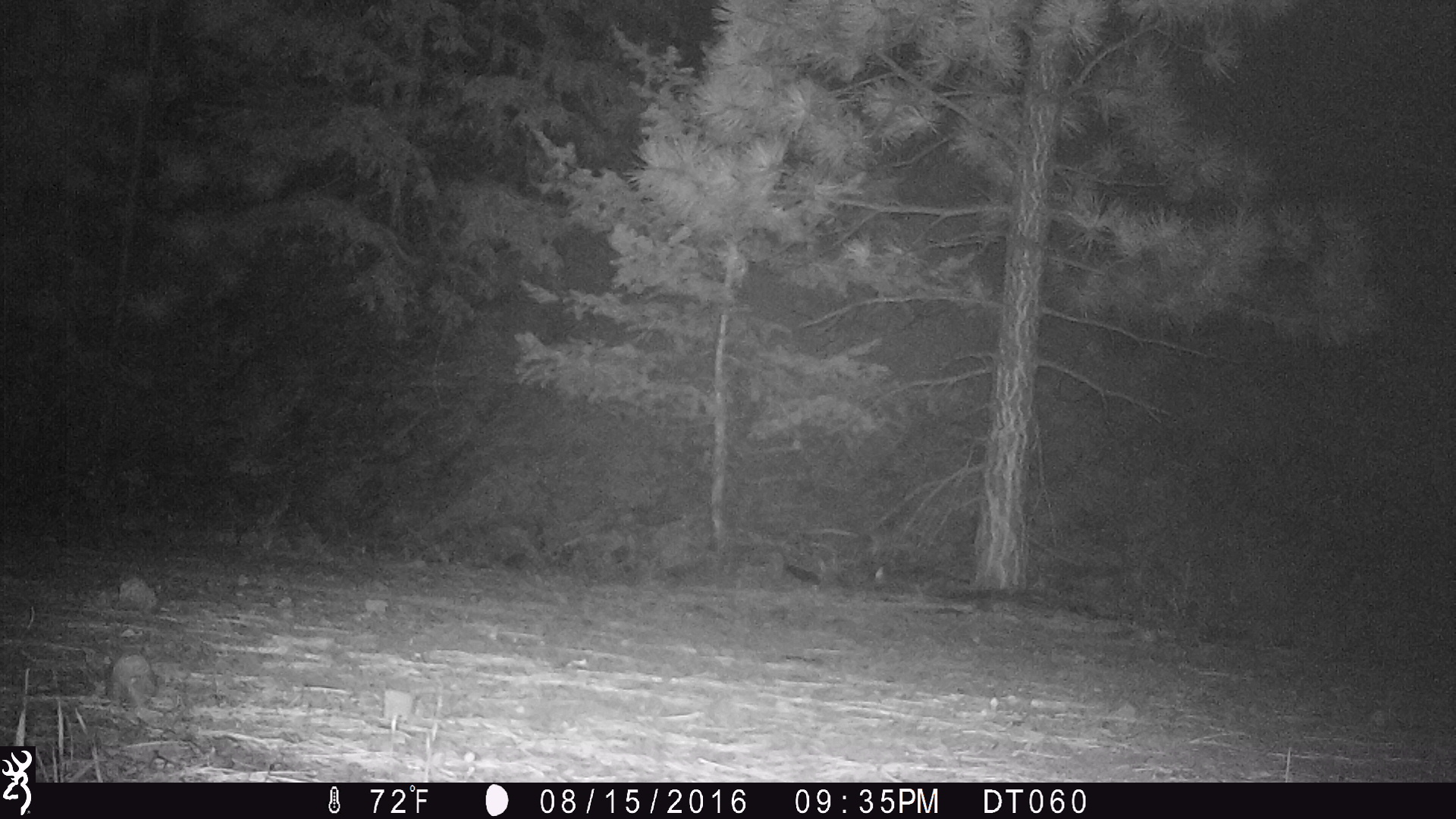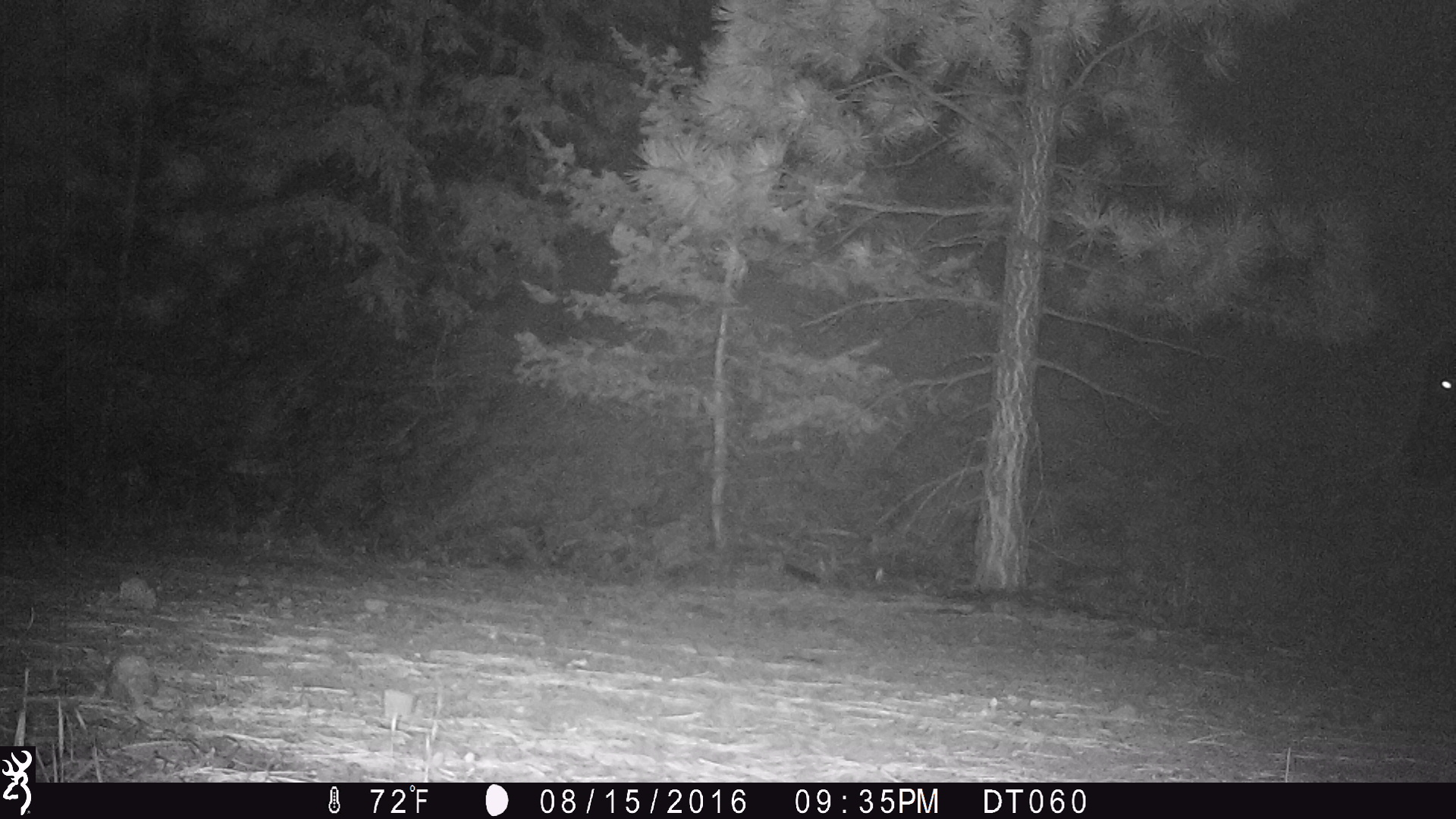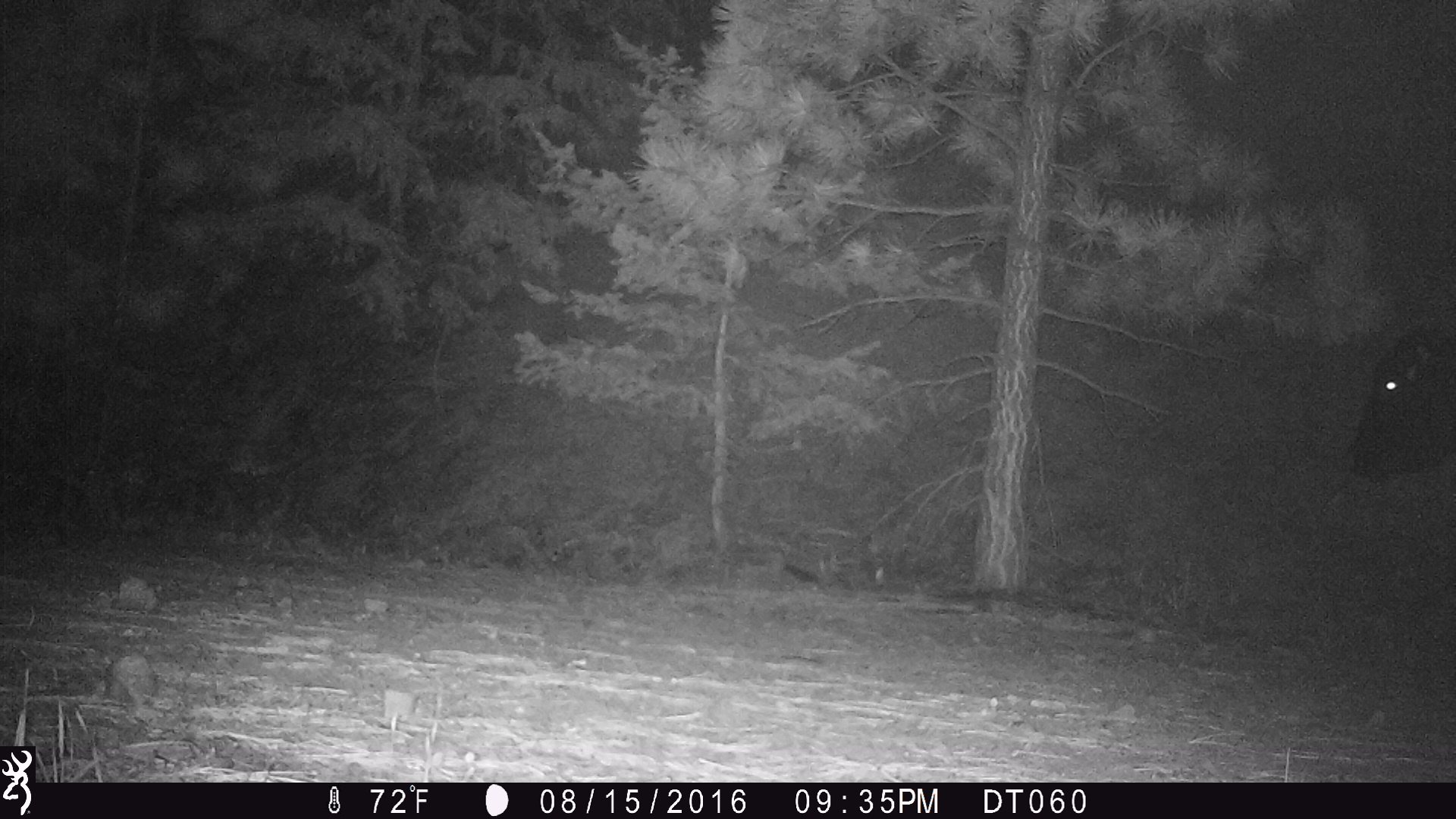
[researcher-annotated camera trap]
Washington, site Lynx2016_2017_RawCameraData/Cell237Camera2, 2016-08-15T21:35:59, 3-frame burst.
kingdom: Animalia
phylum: Chordata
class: Mammalia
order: Artiodactyla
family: Bovidae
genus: Bos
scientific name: Bos taurus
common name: domestic cattle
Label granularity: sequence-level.